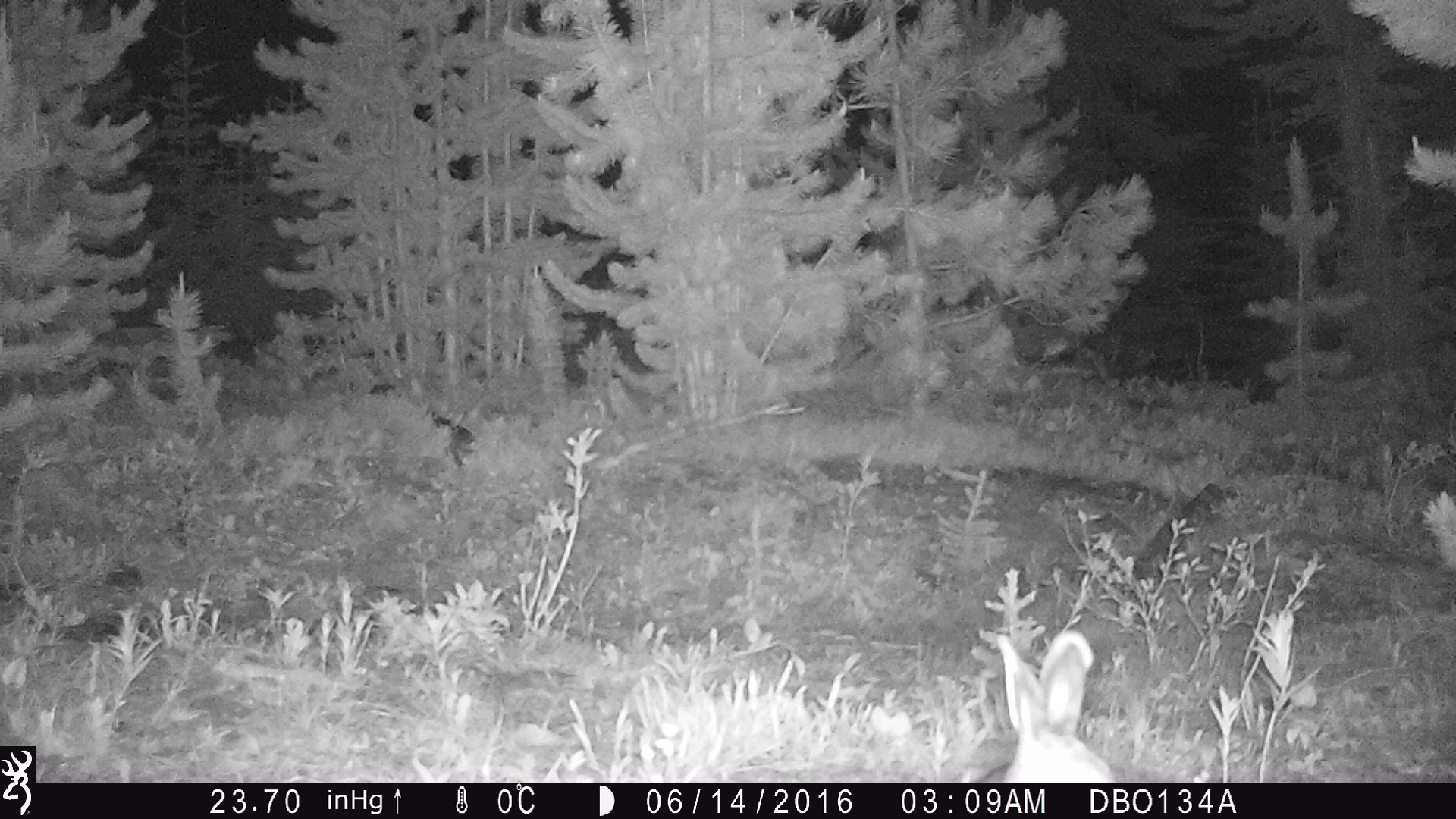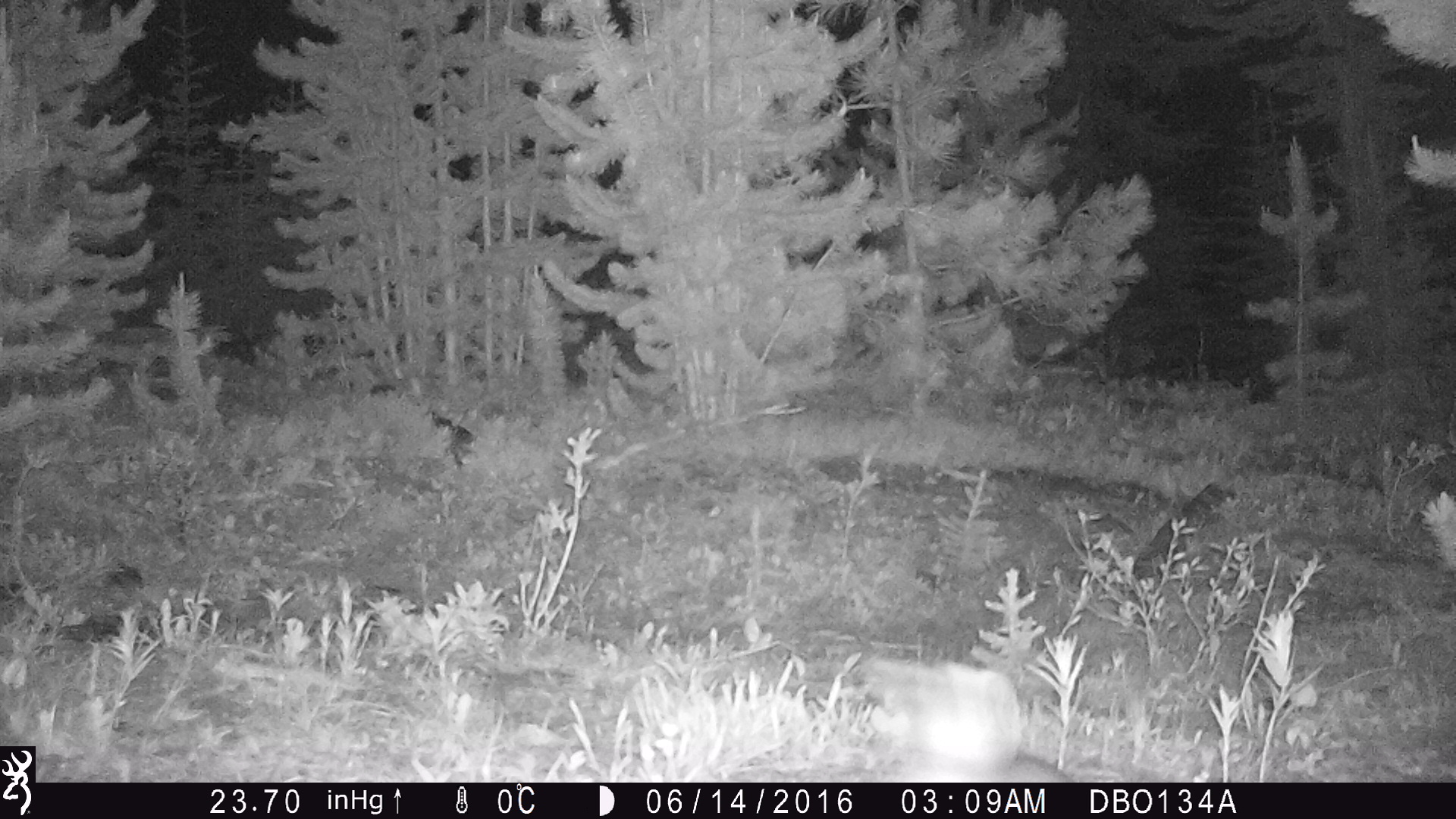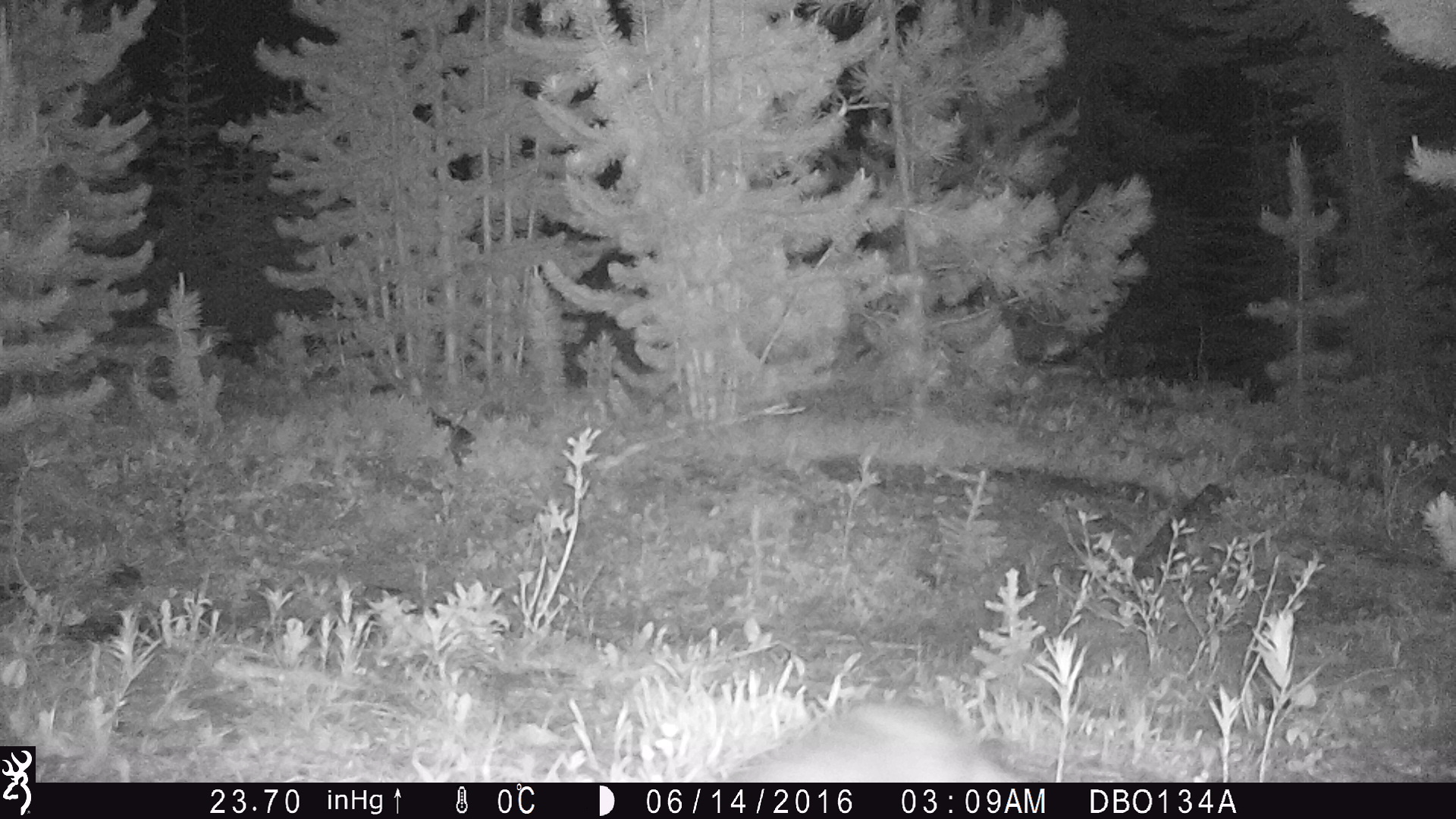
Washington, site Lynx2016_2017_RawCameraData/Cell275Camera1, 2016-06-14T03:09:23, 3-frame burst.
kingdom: Animalia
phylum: Chordata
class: Mammalia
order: Lagomorpha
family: Leporidae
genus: Lepus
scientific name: Lepus americanus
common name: snowshoe hare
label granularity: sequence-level